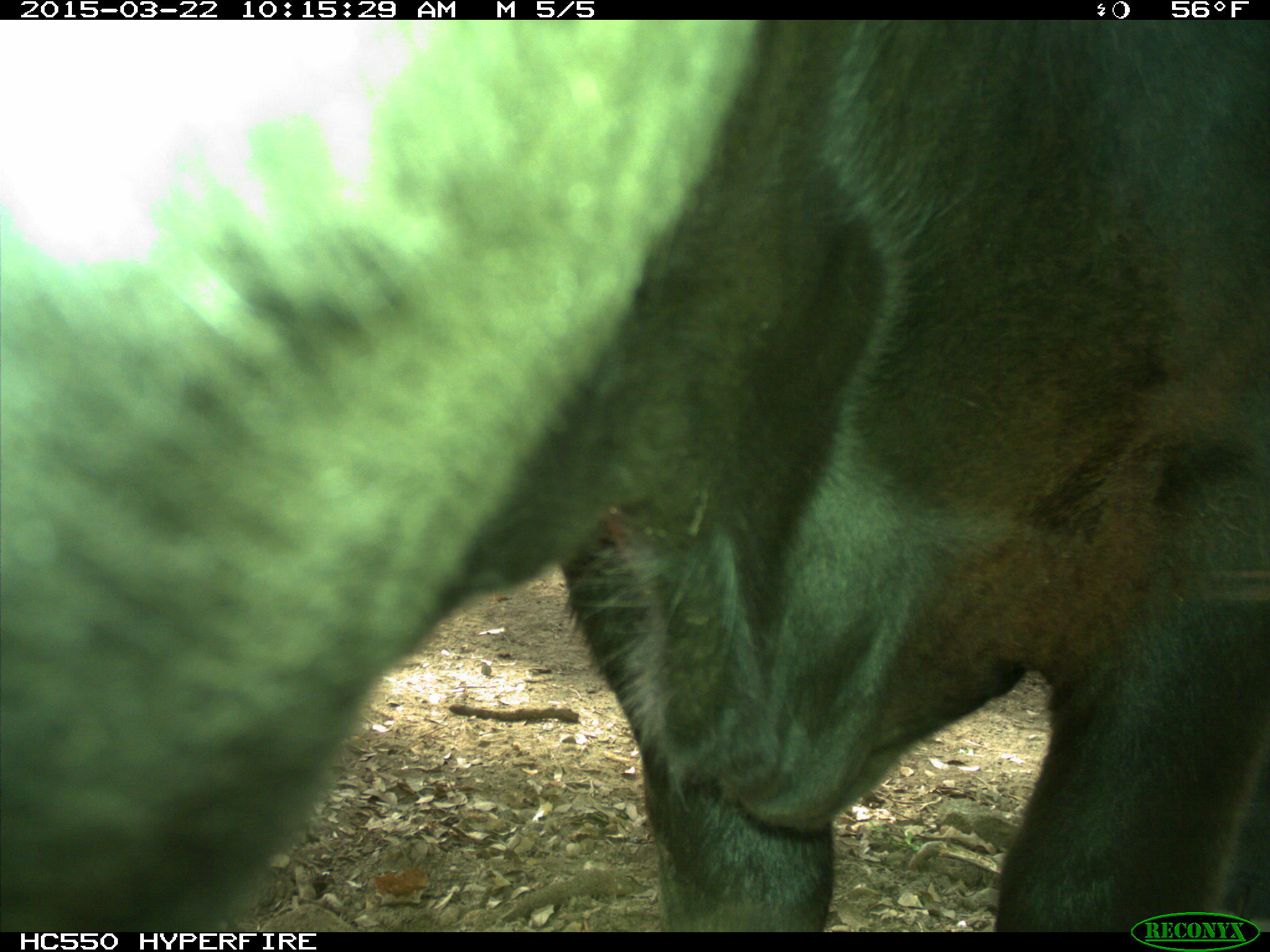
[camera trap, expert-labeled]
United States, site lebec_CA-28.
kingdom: Animalia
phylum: Chordata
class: Mammalia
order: Artiodactyla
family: Bovidae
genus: Bos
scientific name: Bos taurus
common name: domestic cow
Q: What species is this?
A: Bos taurus (domestic cow).